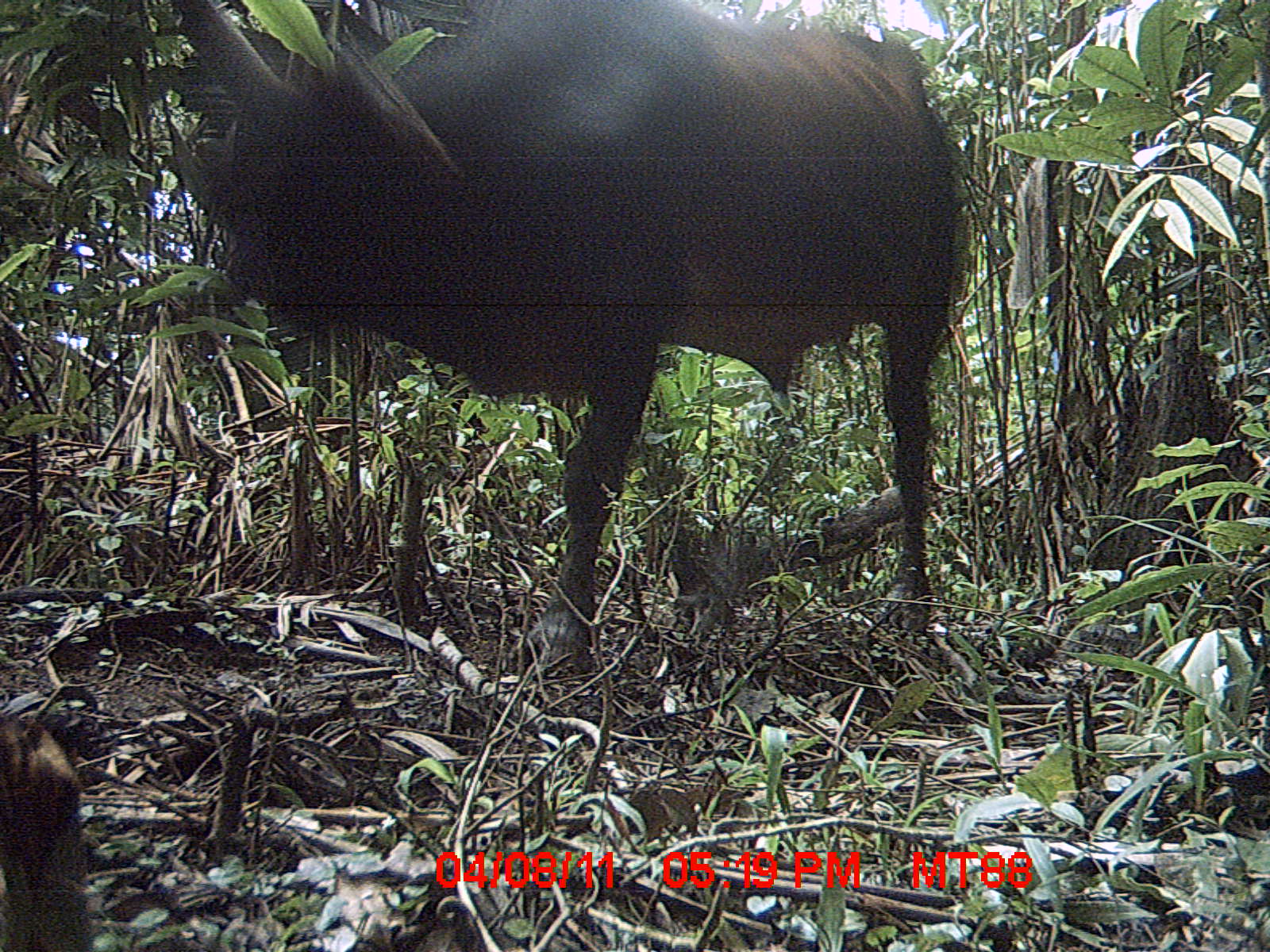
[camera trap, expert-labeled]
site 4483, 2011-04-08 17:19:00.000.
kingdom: Animalia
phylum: Chordata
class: Mammalia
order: Artiodactyla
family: Bovidae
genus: Bos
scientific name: Bos taurus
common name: domestic cattle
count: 2